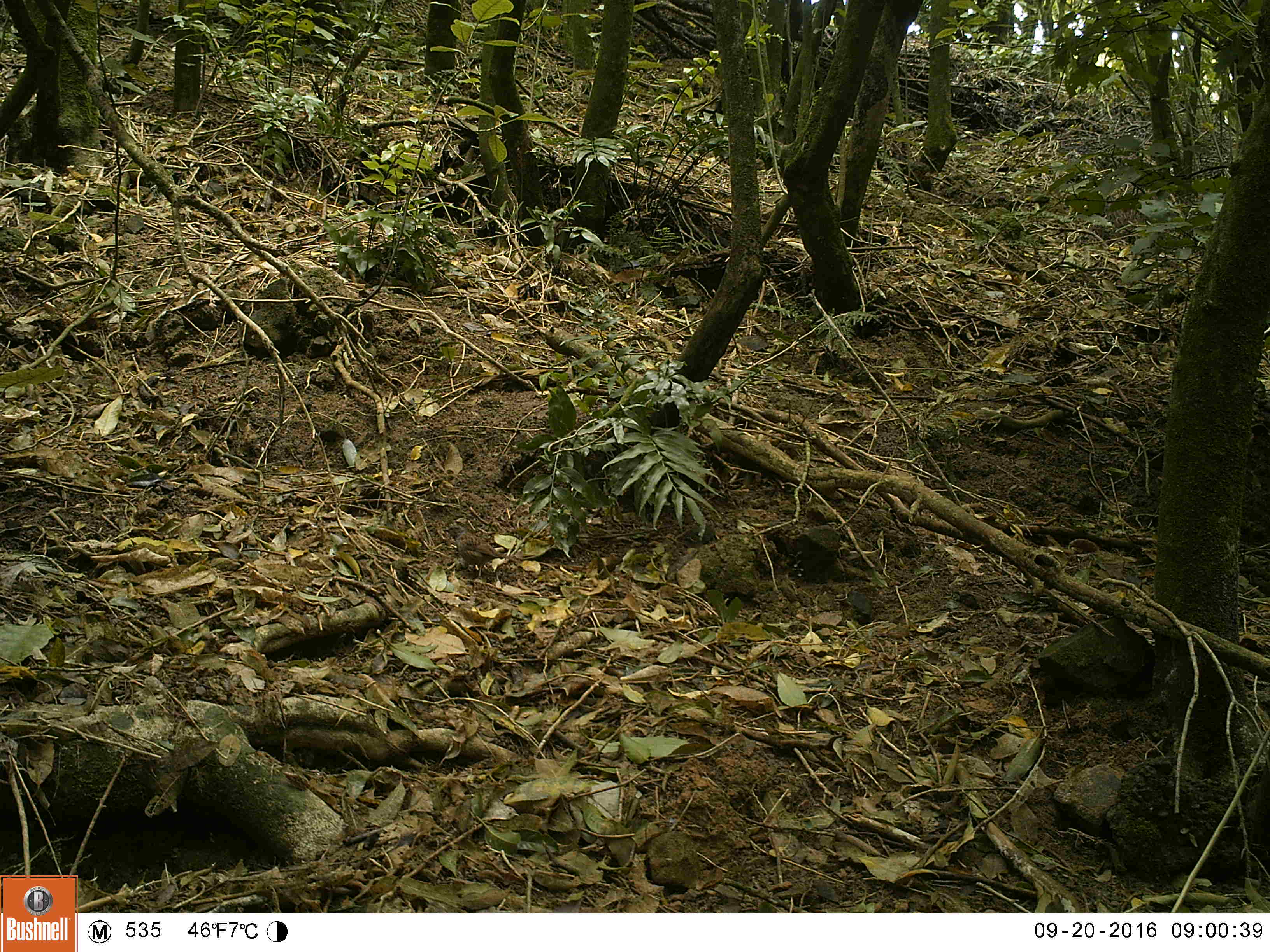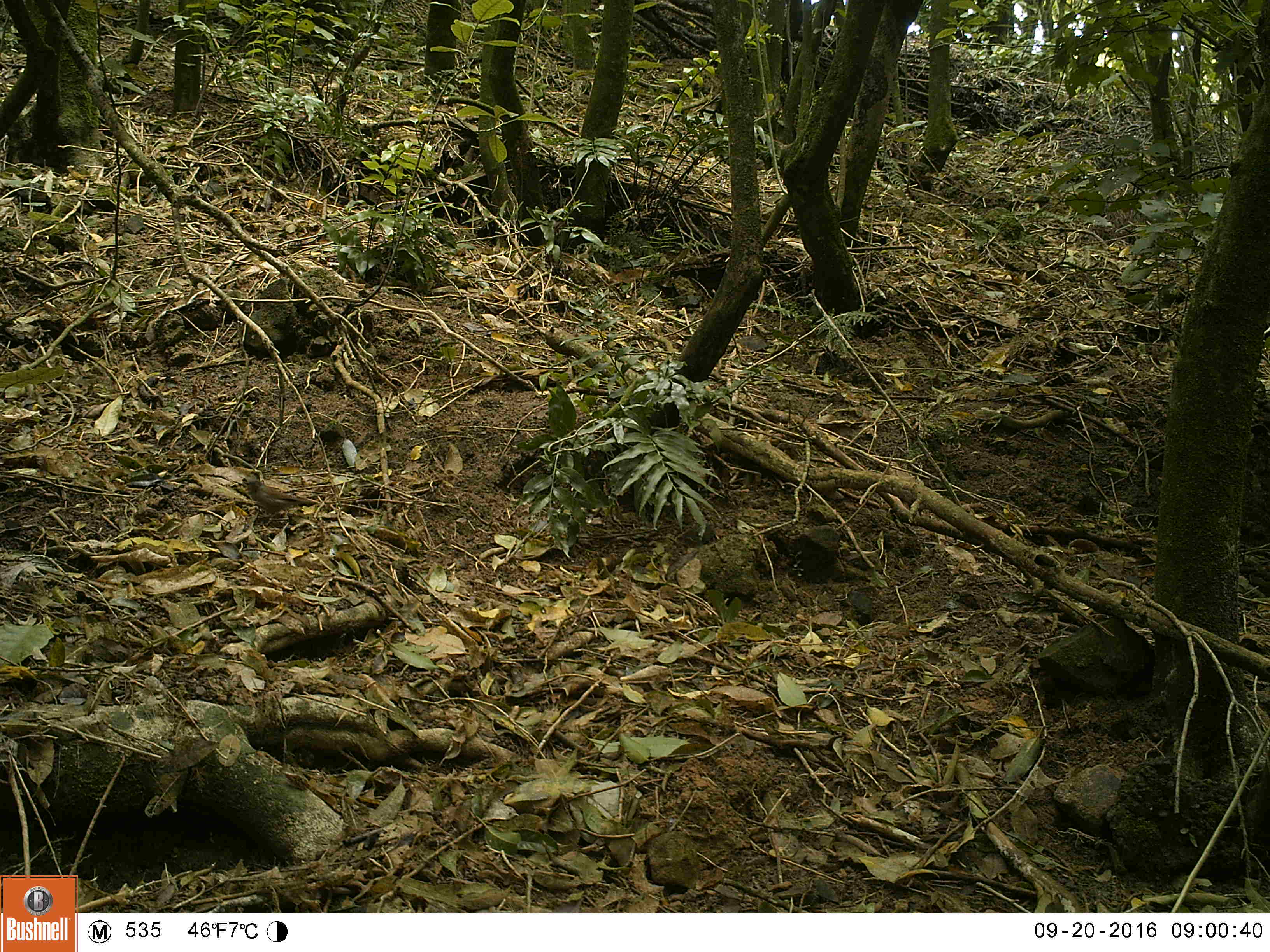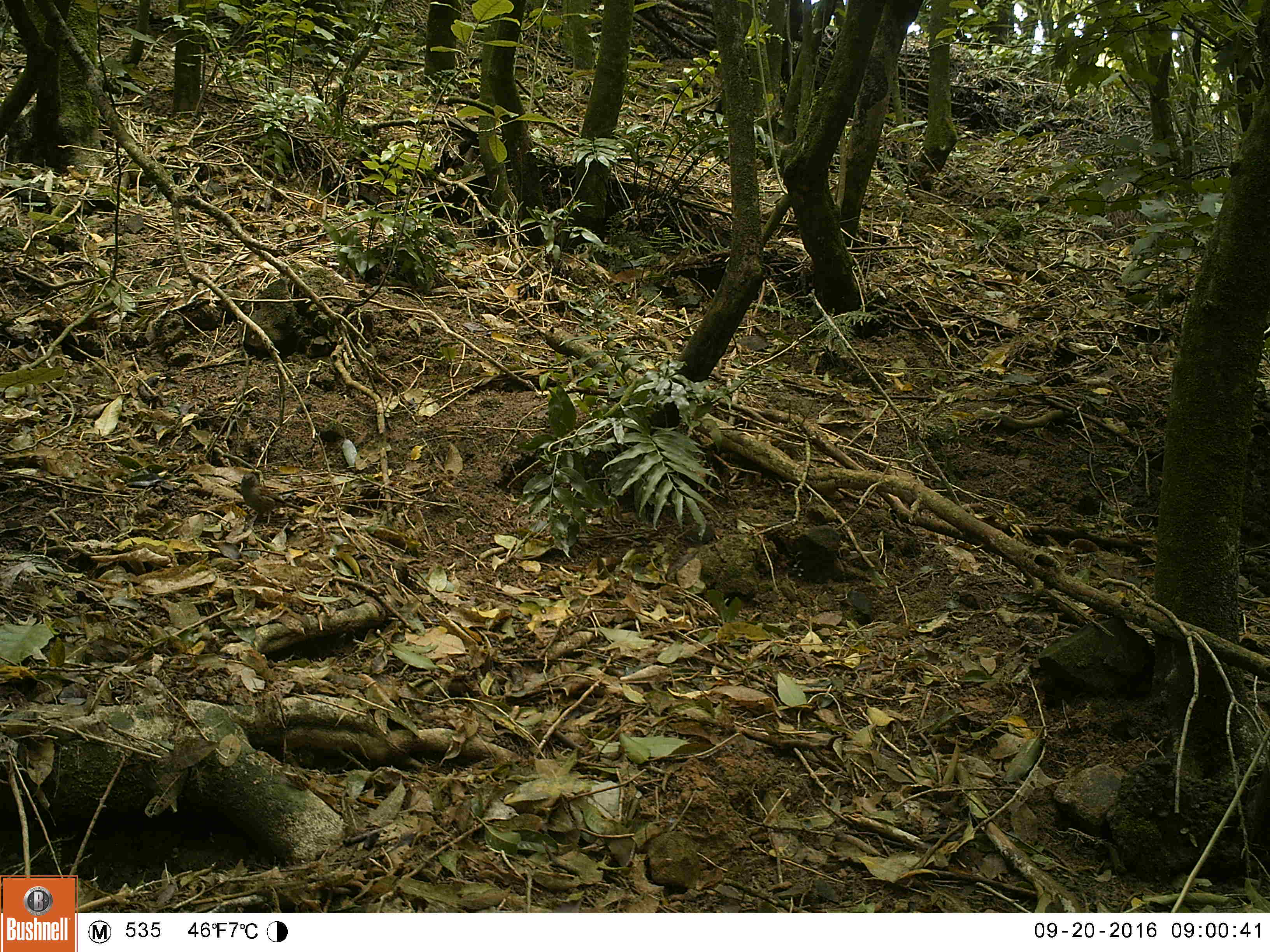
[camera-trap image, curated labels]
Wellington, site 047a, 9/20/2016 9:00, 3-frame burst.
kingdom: Animalia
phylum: Chordata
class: Aves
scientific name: Aves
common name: bird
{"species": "bird (Aves)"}